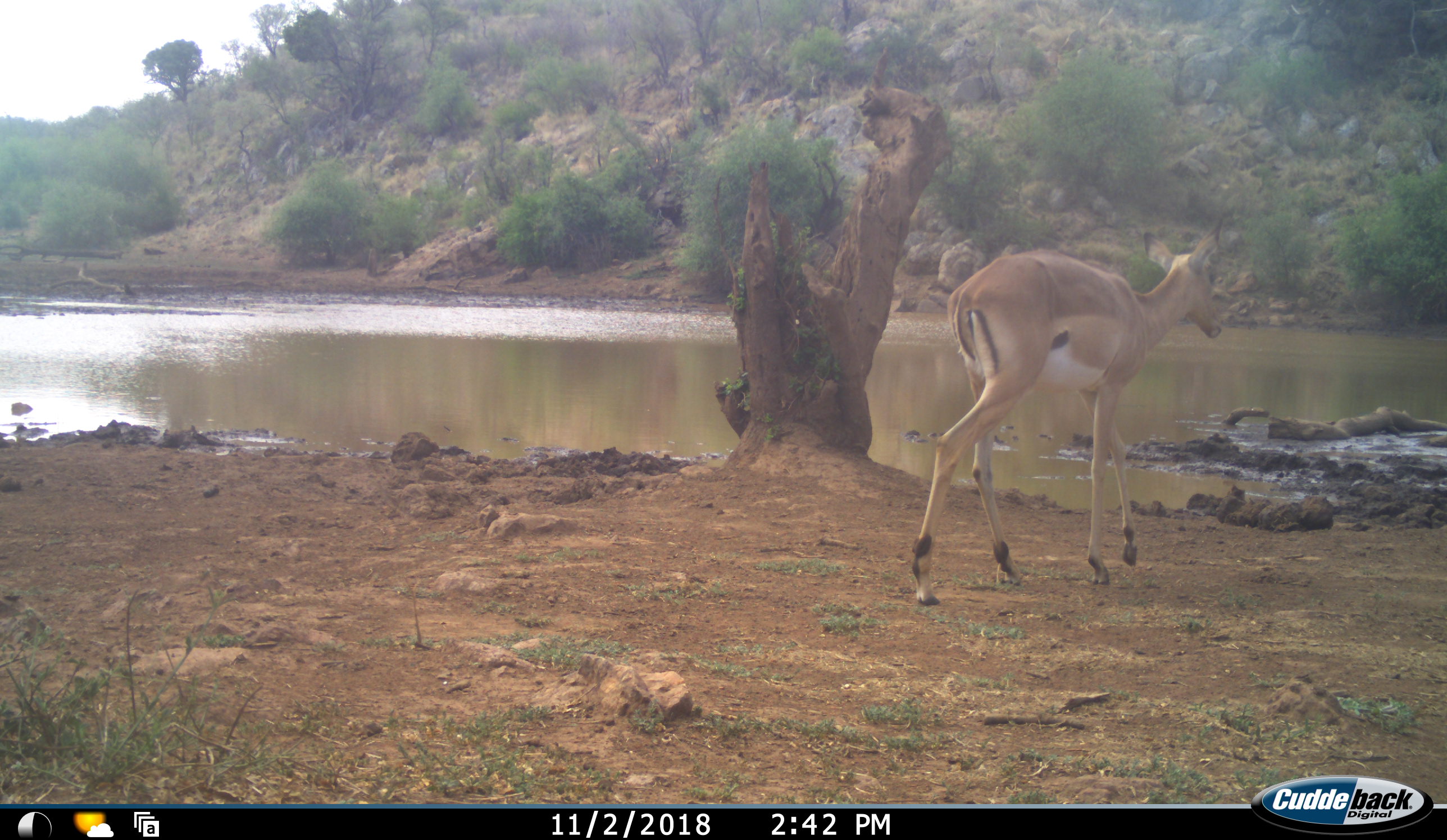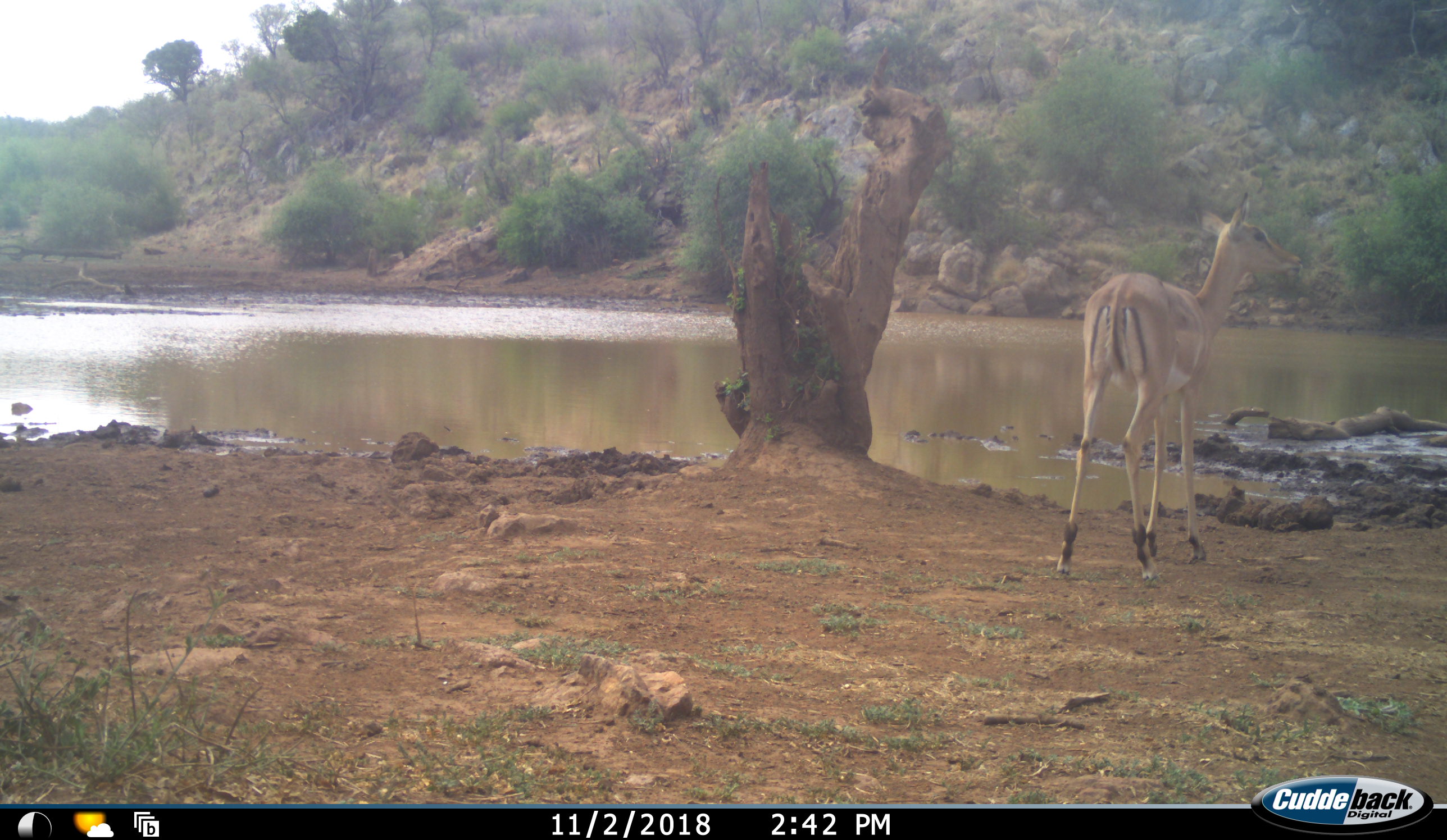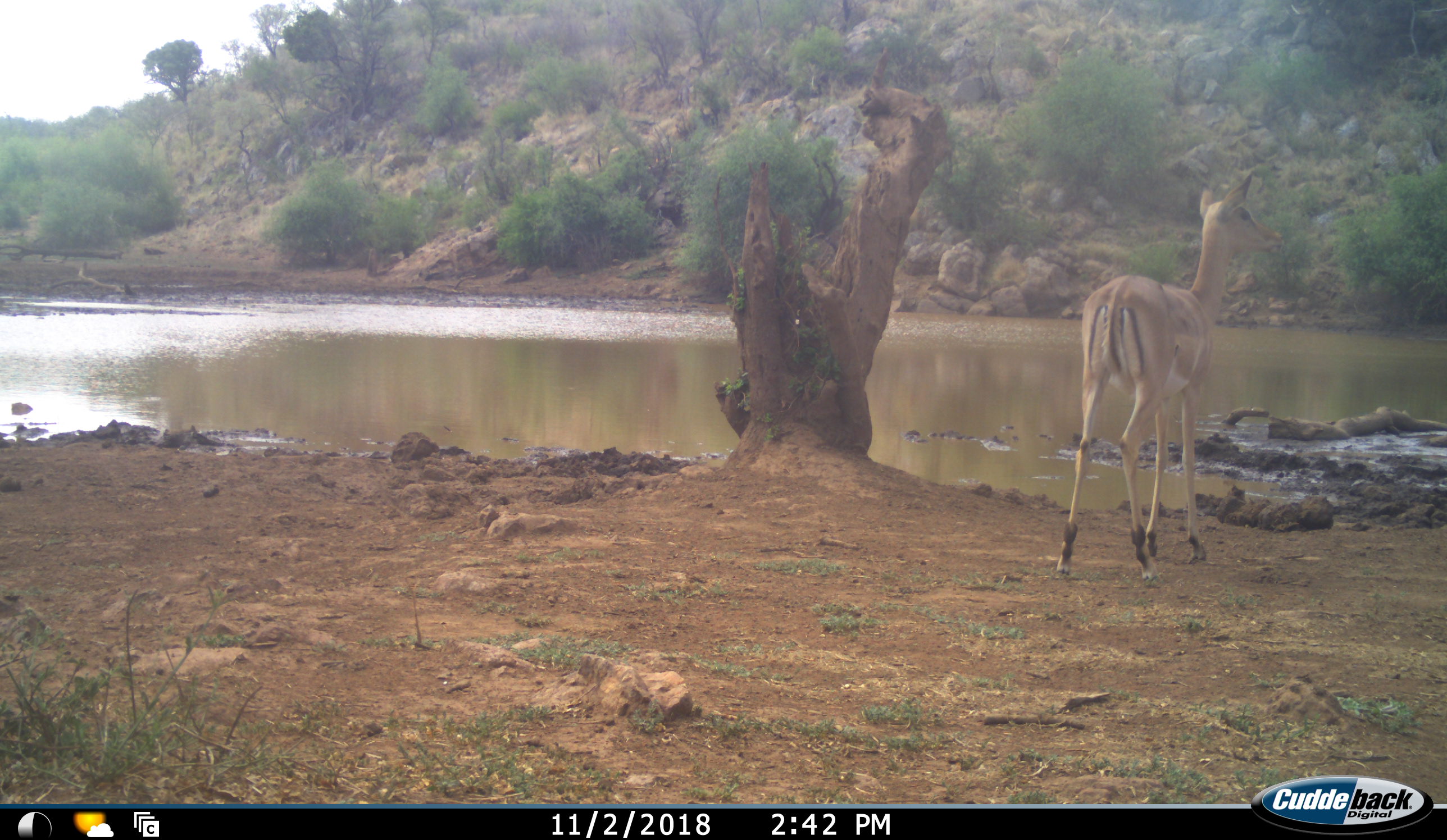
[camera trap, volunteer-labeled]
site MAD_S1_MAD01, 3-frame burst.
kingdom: Animalia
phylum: Chordata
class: Mammalia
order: Artiodactyla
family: Bovidae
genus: Aepyceros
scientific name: Aepyceros melampus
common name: impala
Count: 1.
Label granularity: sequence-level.